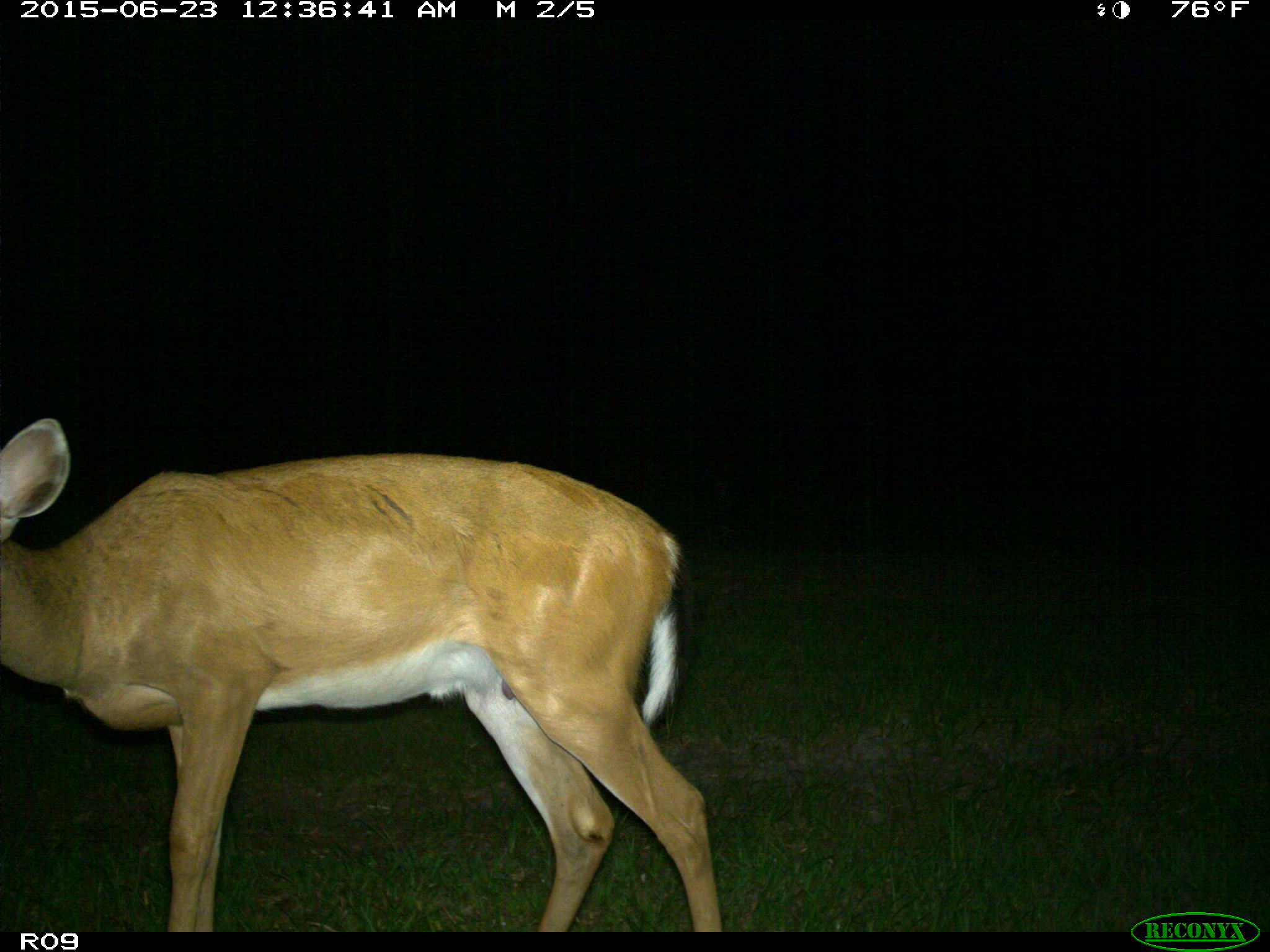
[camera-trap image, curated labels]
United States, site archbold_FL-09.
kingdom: Animalia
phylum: Chordata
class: Mammalia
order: Artiodactyla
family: Cervidae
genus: Odocoileus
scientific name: Odocoileus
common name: deer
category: unidentified deer